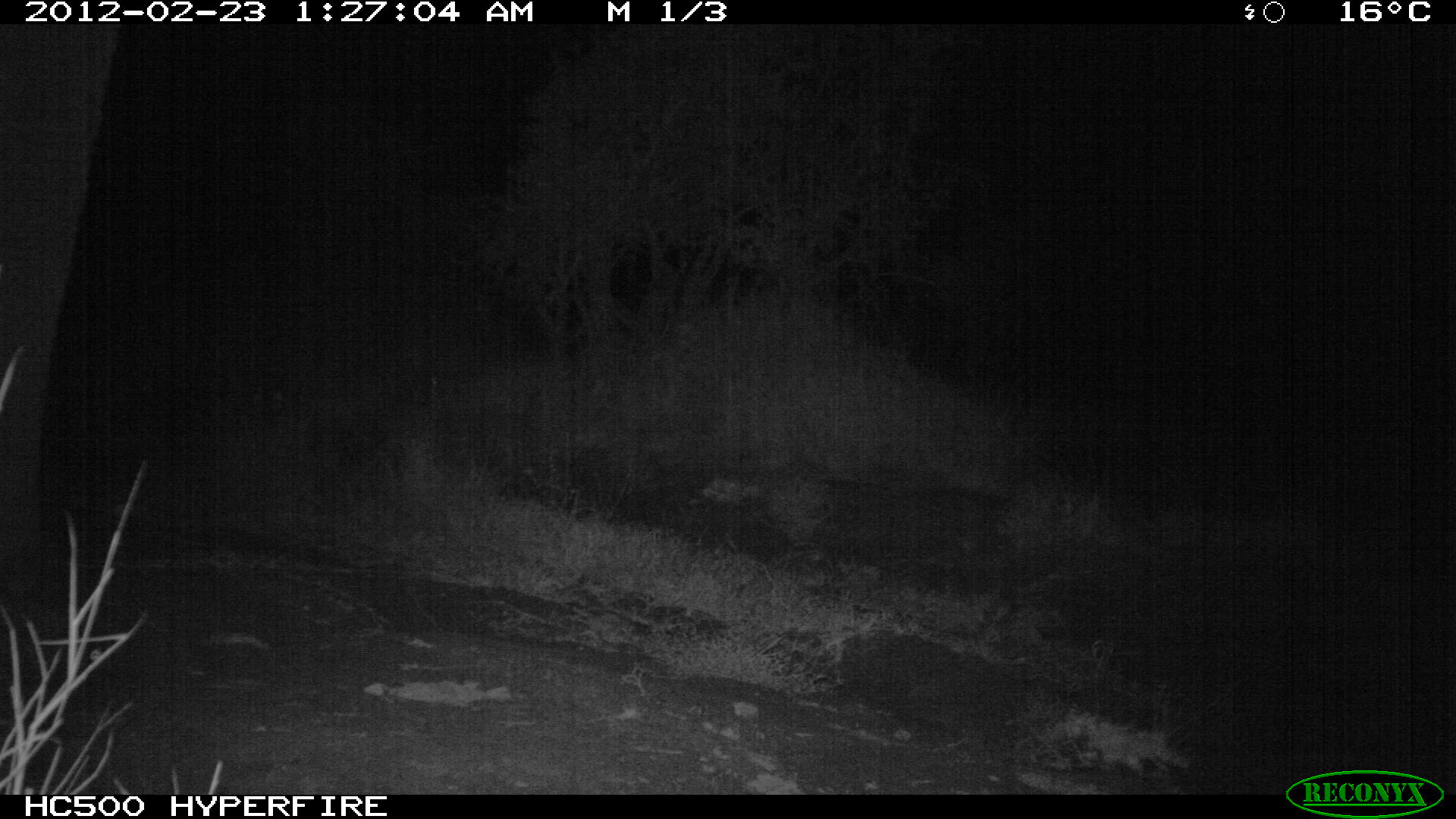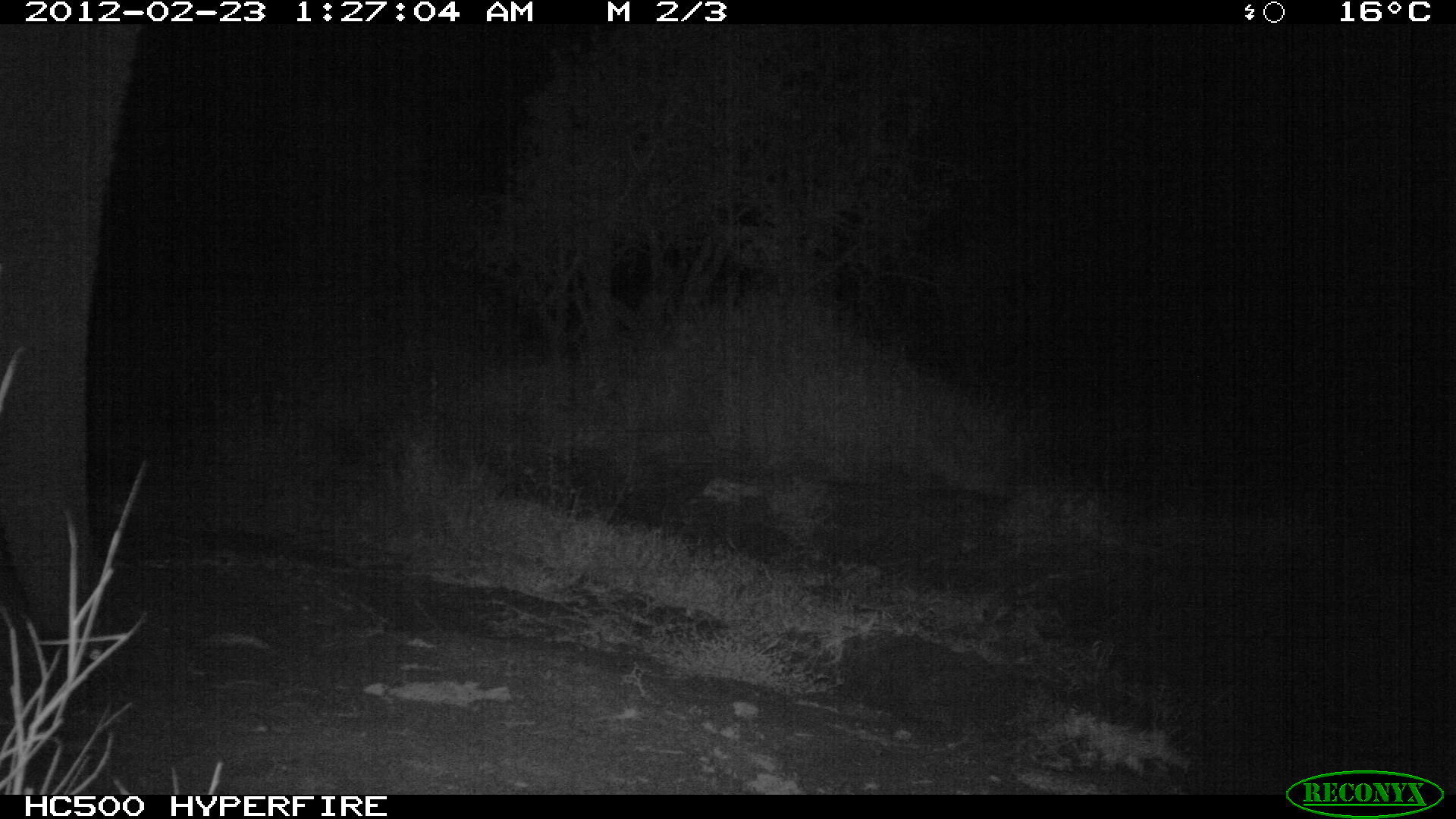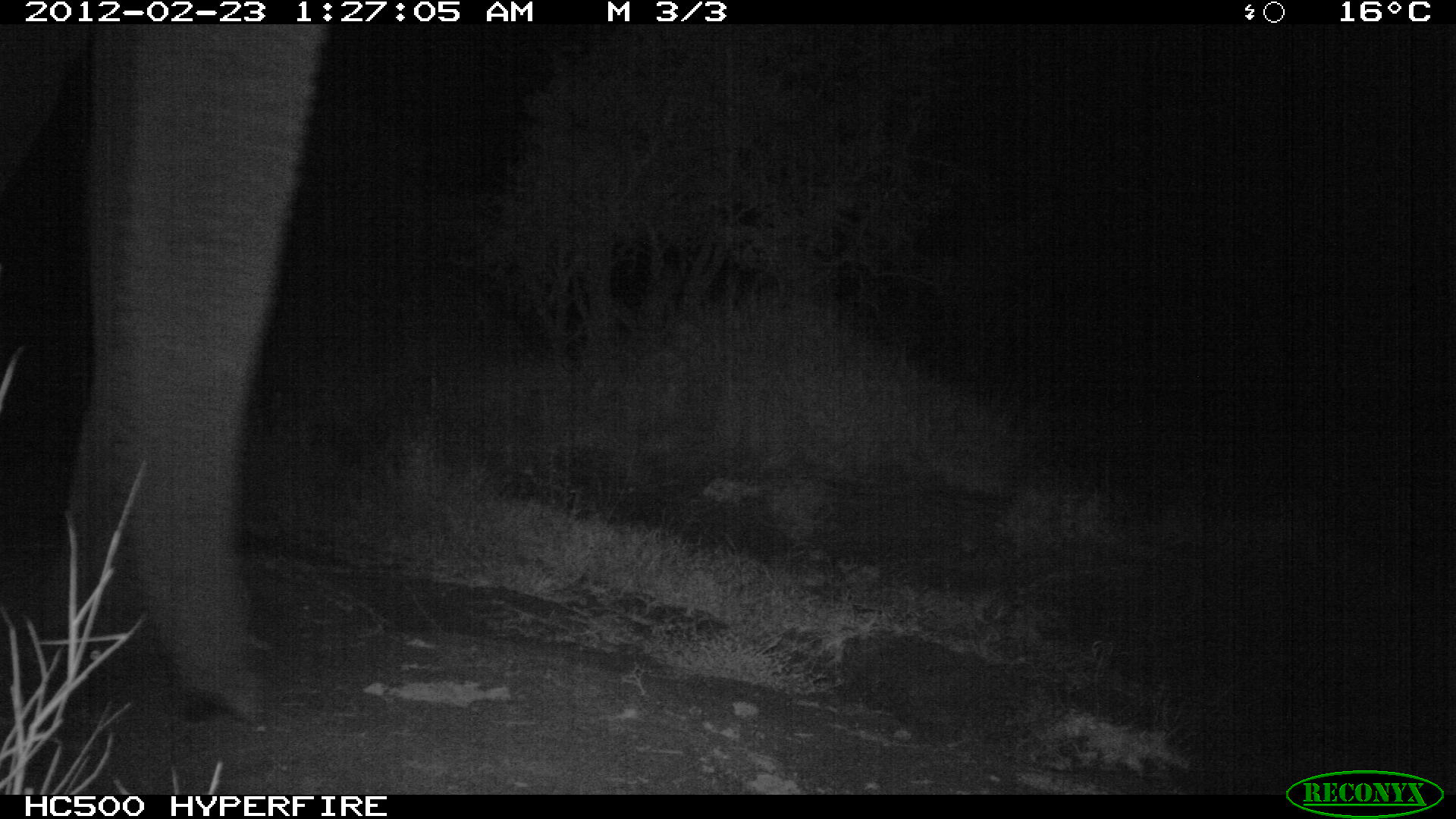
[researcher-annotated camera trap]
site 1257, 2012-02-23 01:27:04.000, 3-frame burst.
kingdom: Animalia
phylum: Chordata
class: Mammalia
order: Proboscidea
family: Elephantidae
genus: Loxodonta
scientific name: Loxodonta africana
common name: african bush elephant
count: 1